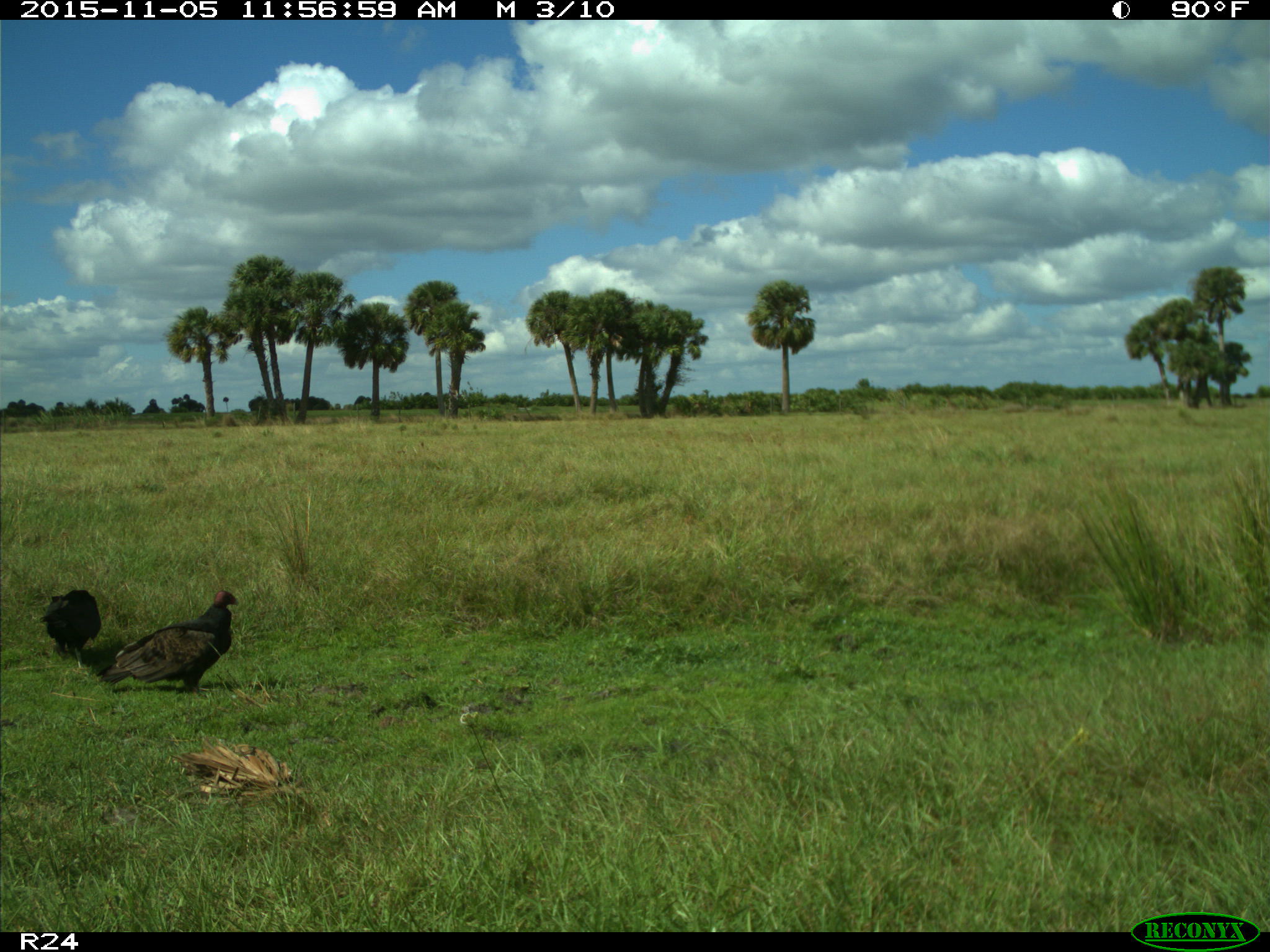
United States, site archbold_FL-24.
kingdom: Animalia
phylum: Chordata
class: Aves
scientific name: Aves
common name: birds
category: unidentified bird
Unidentified bird (birds) (Aves).